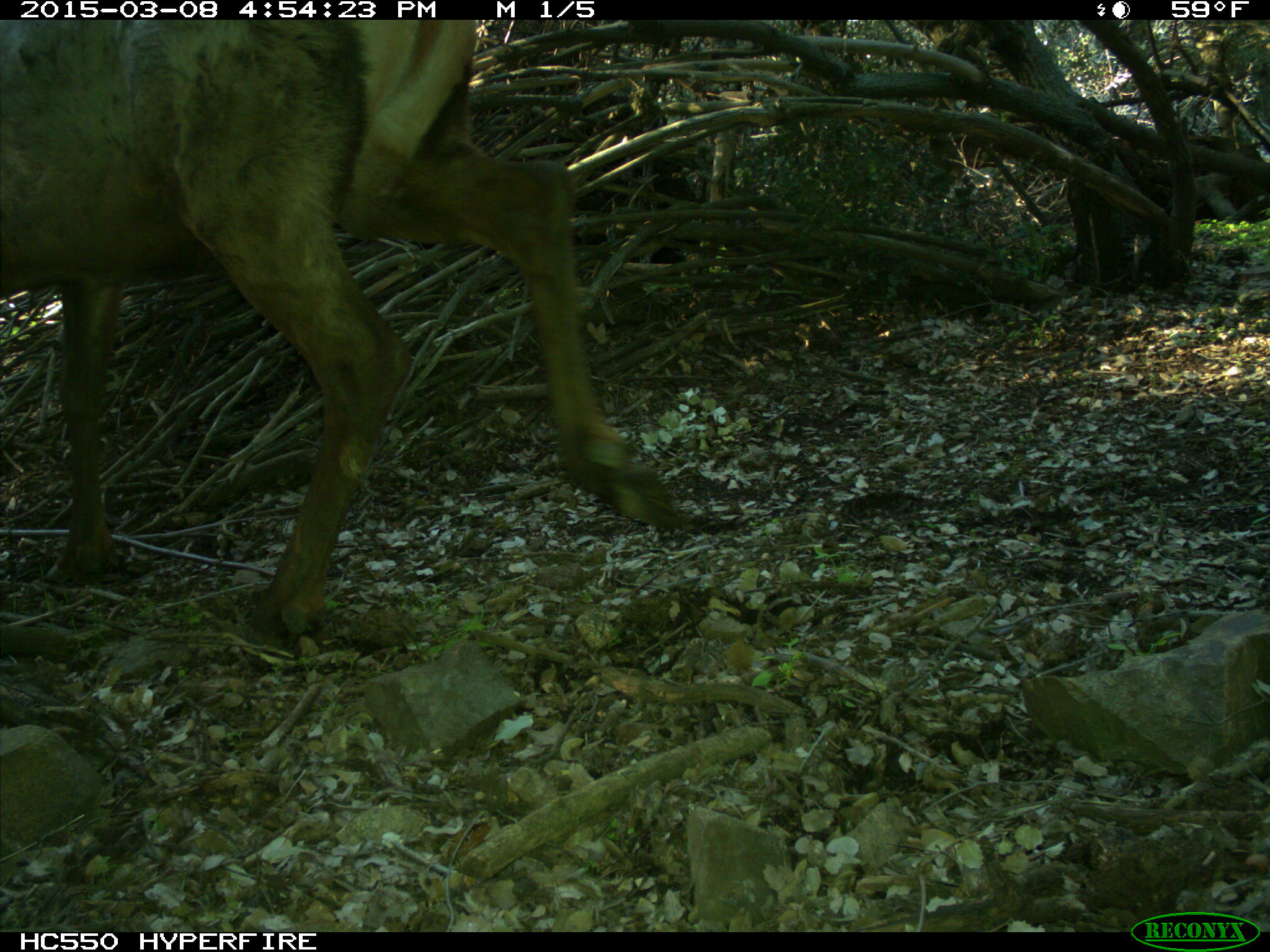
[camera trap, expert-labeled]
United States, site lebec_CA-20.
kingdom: Animalia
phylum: Chordata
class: Mammalia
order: Artiodactyla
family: Cervidae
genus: Cervus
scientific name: Cervus canadensis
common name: elk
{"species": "Cervus canadensis (elk)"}